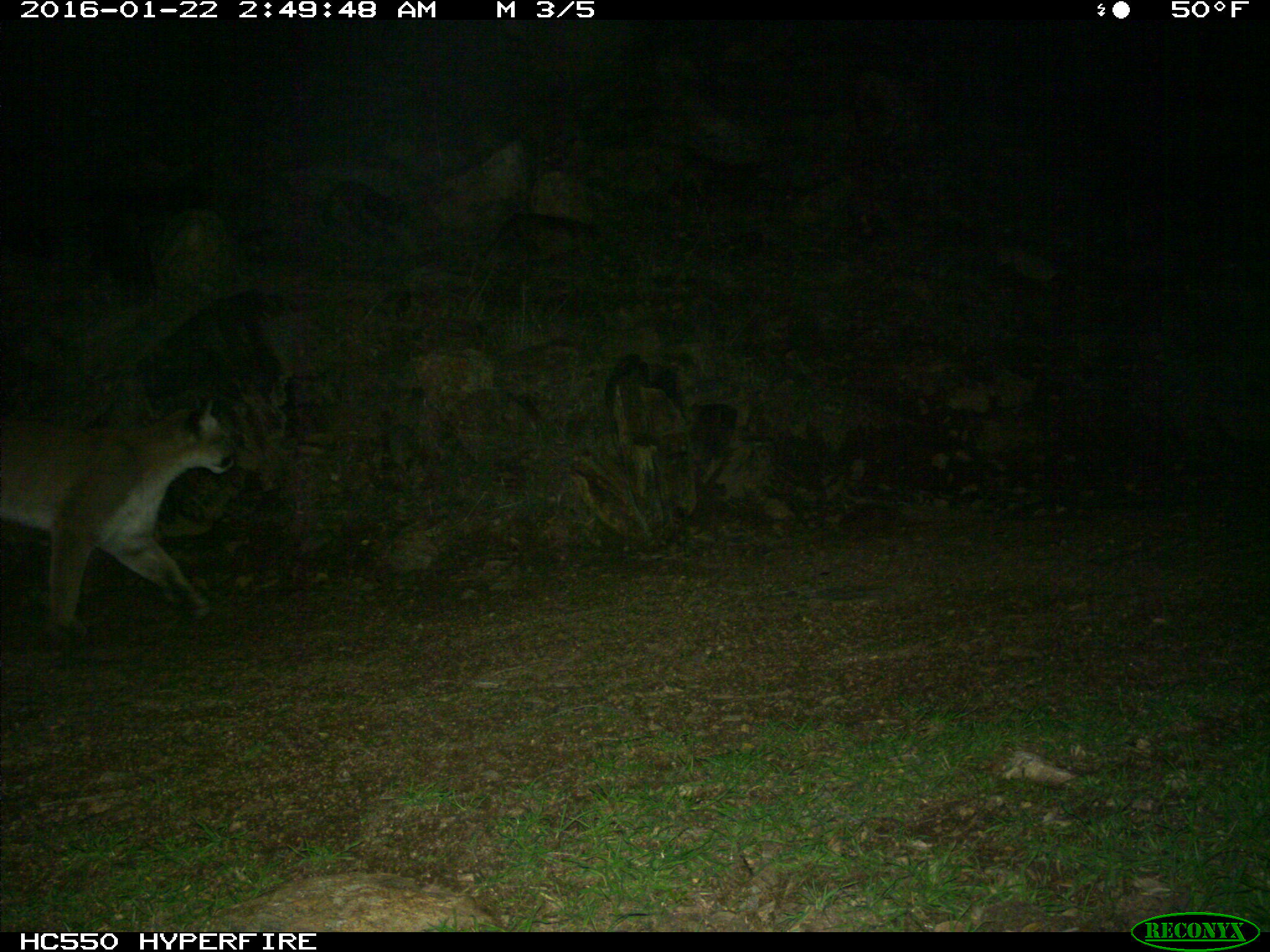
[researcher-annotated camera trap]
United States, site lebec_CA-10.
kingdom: Animalia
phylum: Chordata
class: Mammalia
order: Carnivora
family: Felidae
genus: Puma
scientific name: Puma concolor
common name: mountain lion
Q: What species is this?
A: Puma concolor (mountain lion).